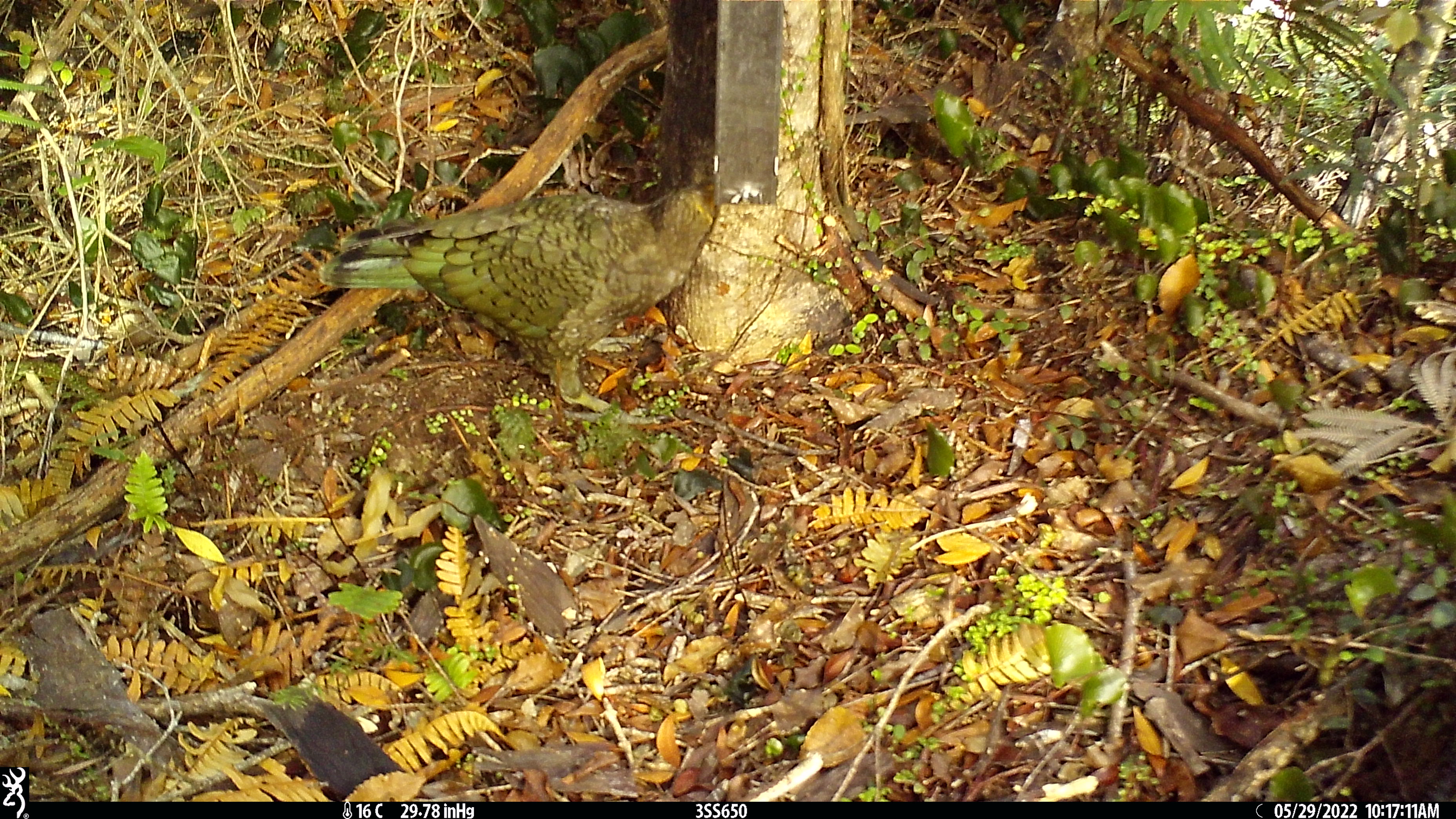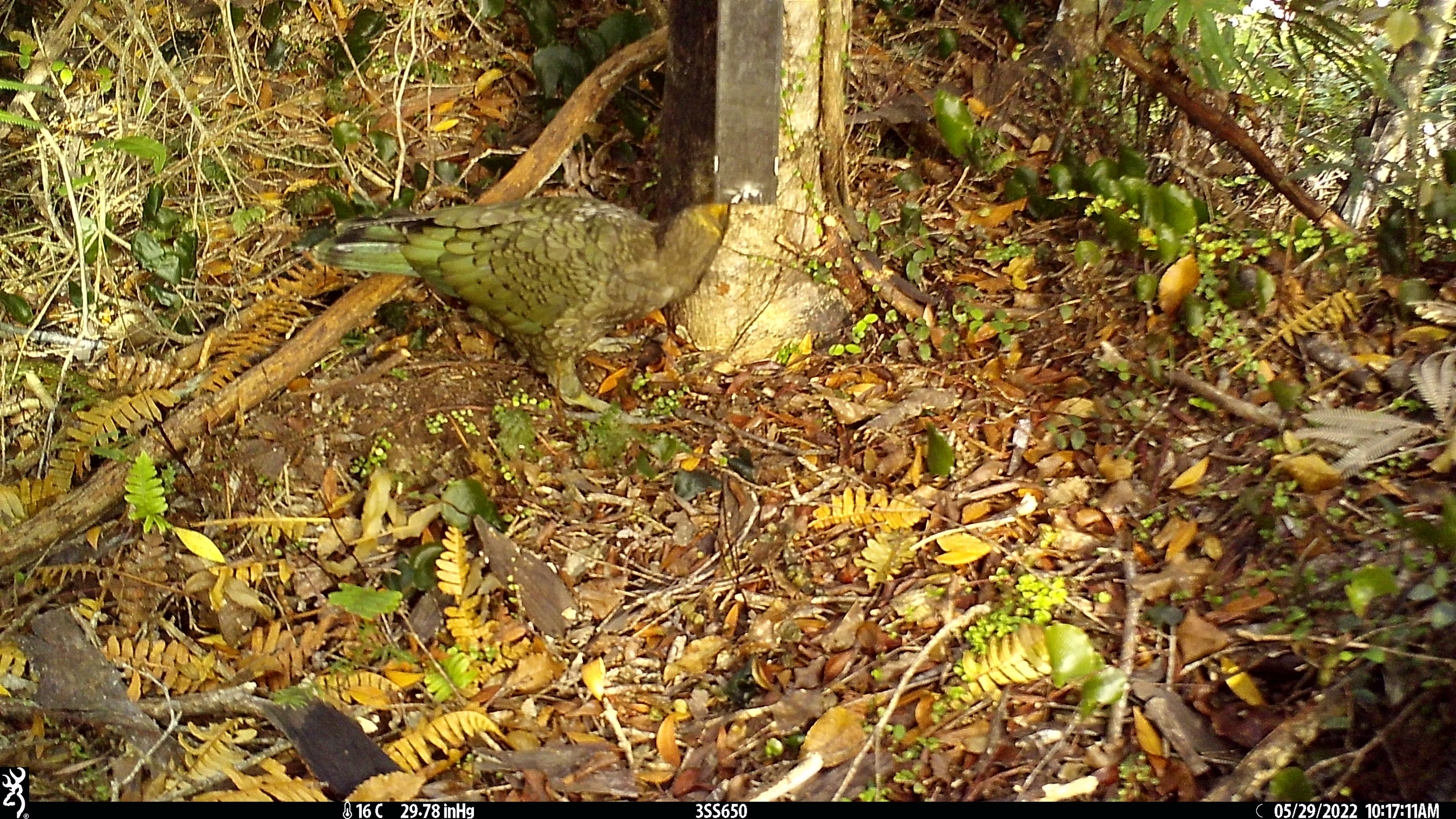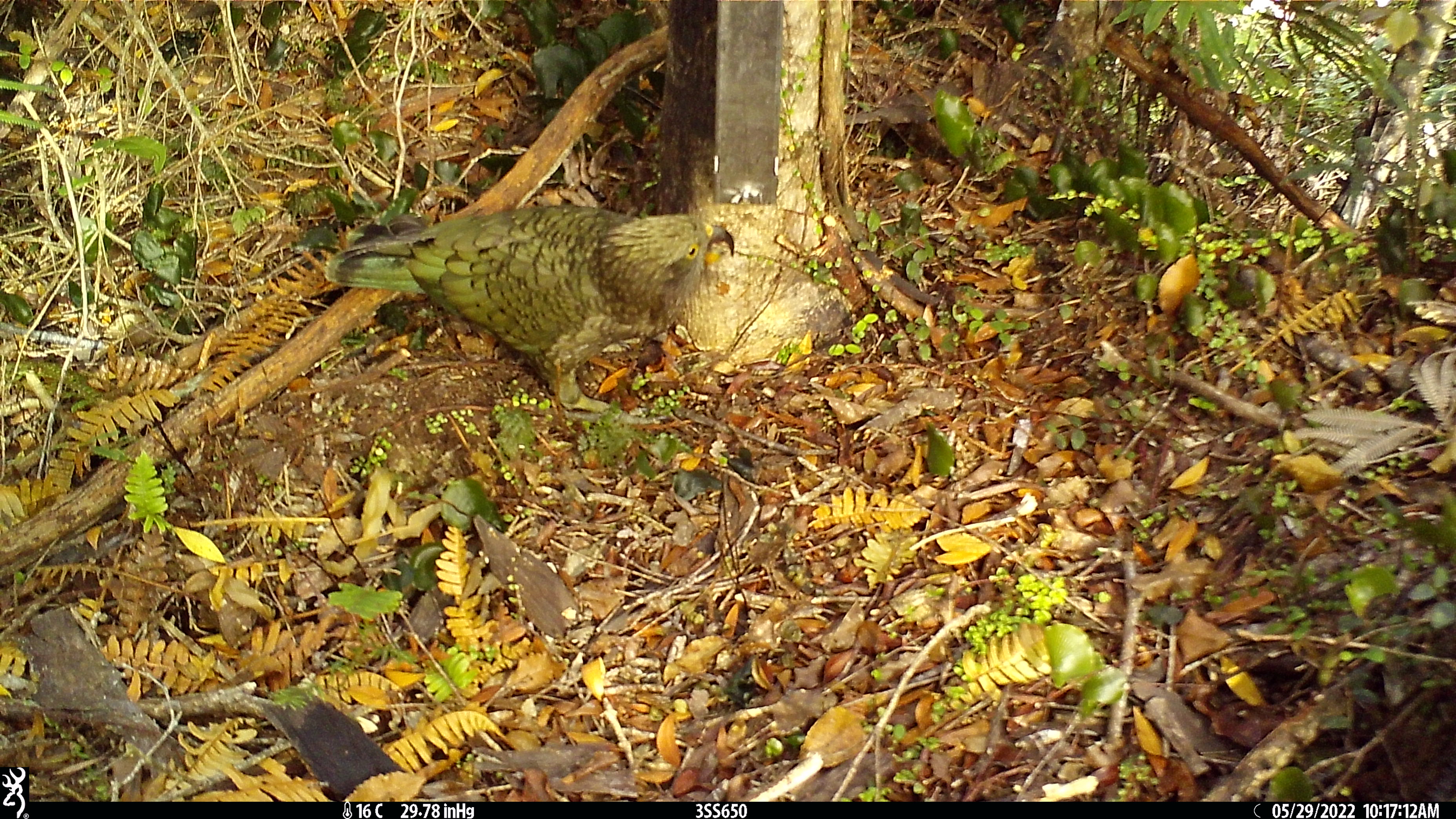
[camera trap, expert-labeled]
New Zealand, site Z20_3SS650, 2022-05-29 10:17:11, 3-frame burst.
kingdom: Animalia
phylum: Chordata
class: Aves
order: Psittaciformes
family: Strigopidae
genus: Nestor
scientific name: Nestor notabilis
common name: kea